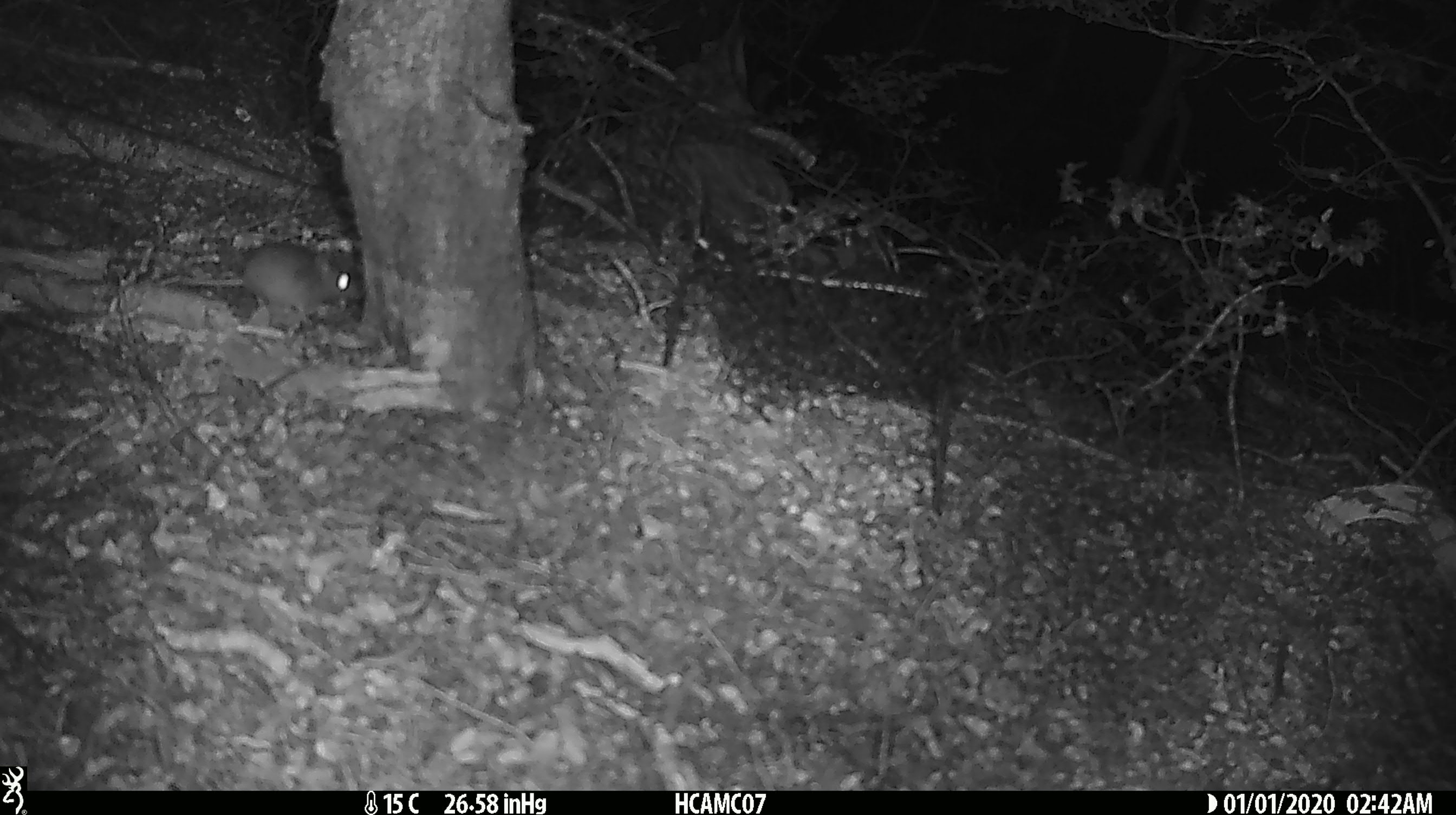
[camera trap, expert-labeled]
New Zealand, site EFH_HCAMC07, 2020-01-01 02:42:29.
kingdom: Animalia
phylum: Chordata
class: Mammalia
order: Rodentia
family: Muridae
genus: Mus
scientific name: Mus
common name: mouse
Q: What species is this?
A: Mouse (Mus).